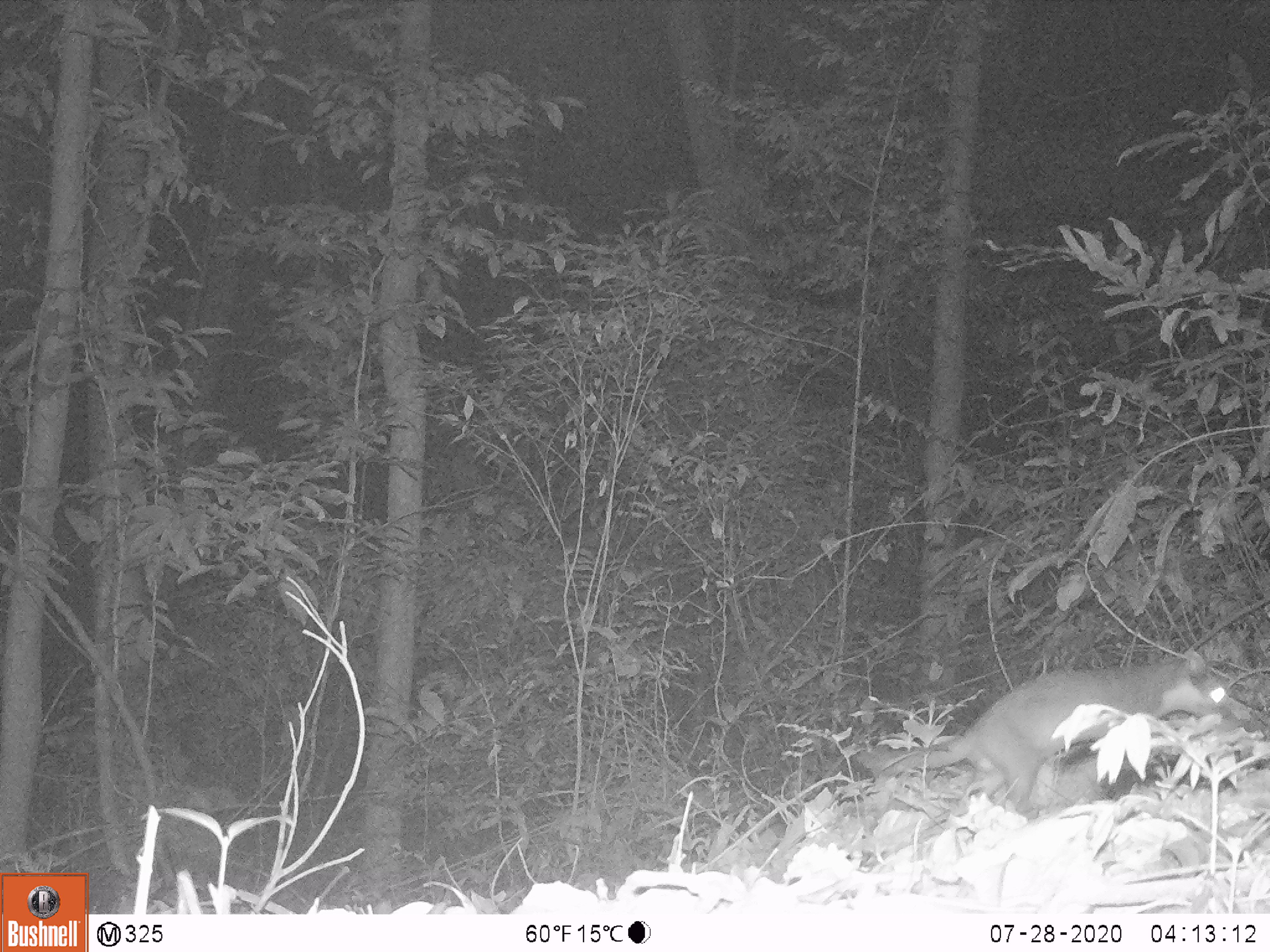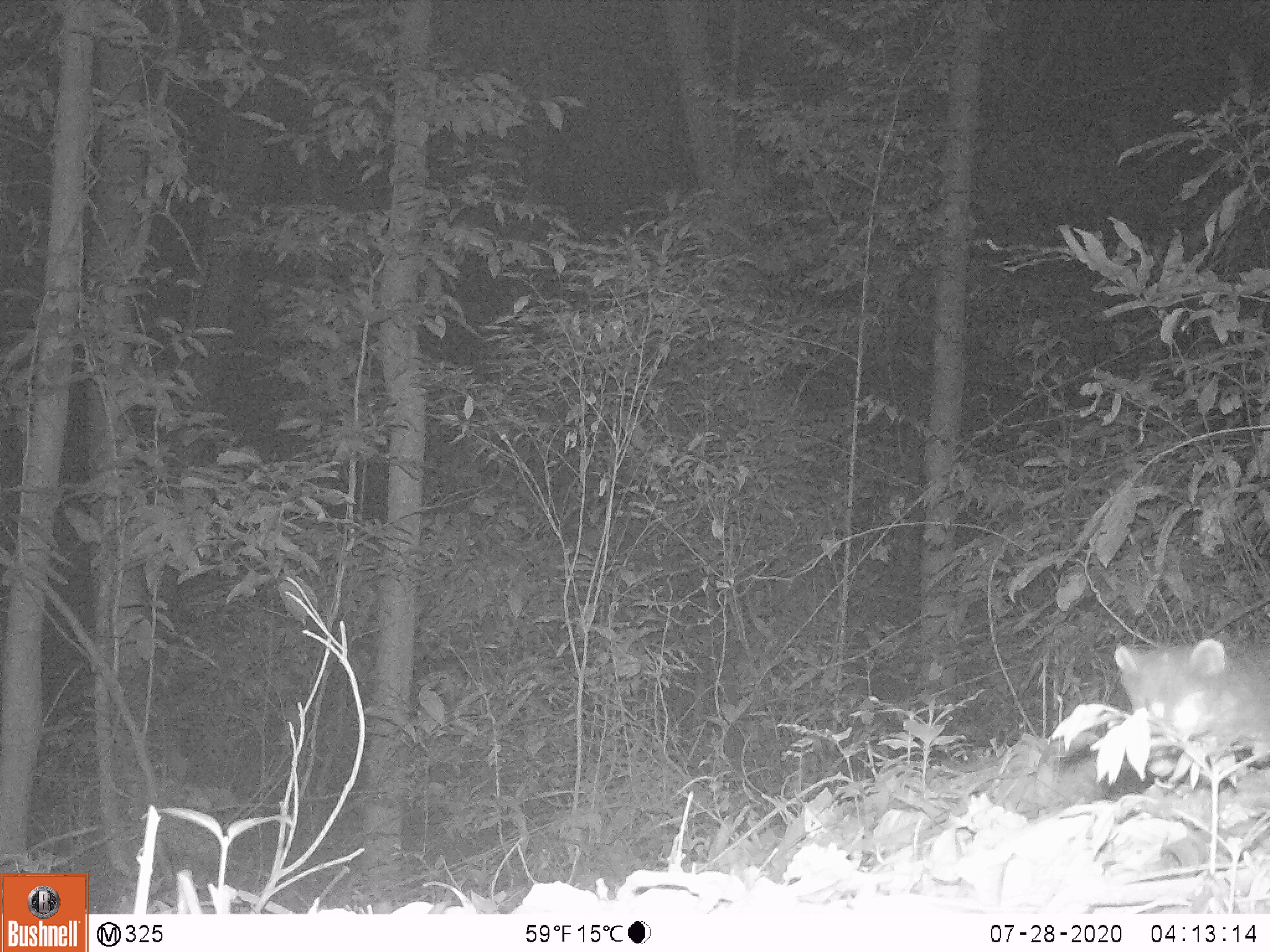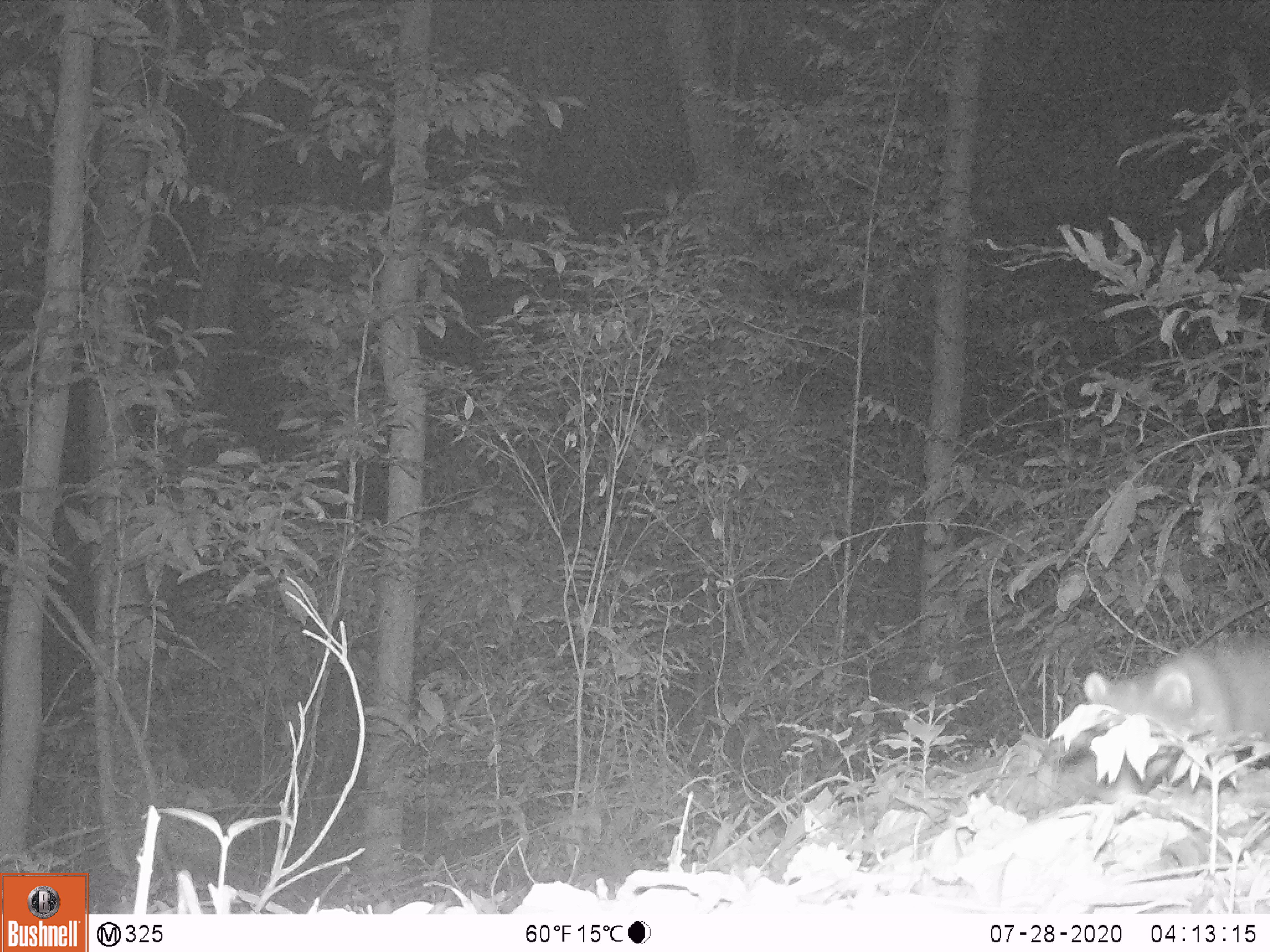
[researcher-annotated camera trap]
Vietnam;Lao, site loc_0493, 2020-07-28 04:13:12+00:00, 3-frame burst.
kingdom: Animalia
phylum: Chordata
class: Mammalia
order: Carnivora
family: Mustelidae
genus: Melogale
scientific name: Melogale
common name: ferret badger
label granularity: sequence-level